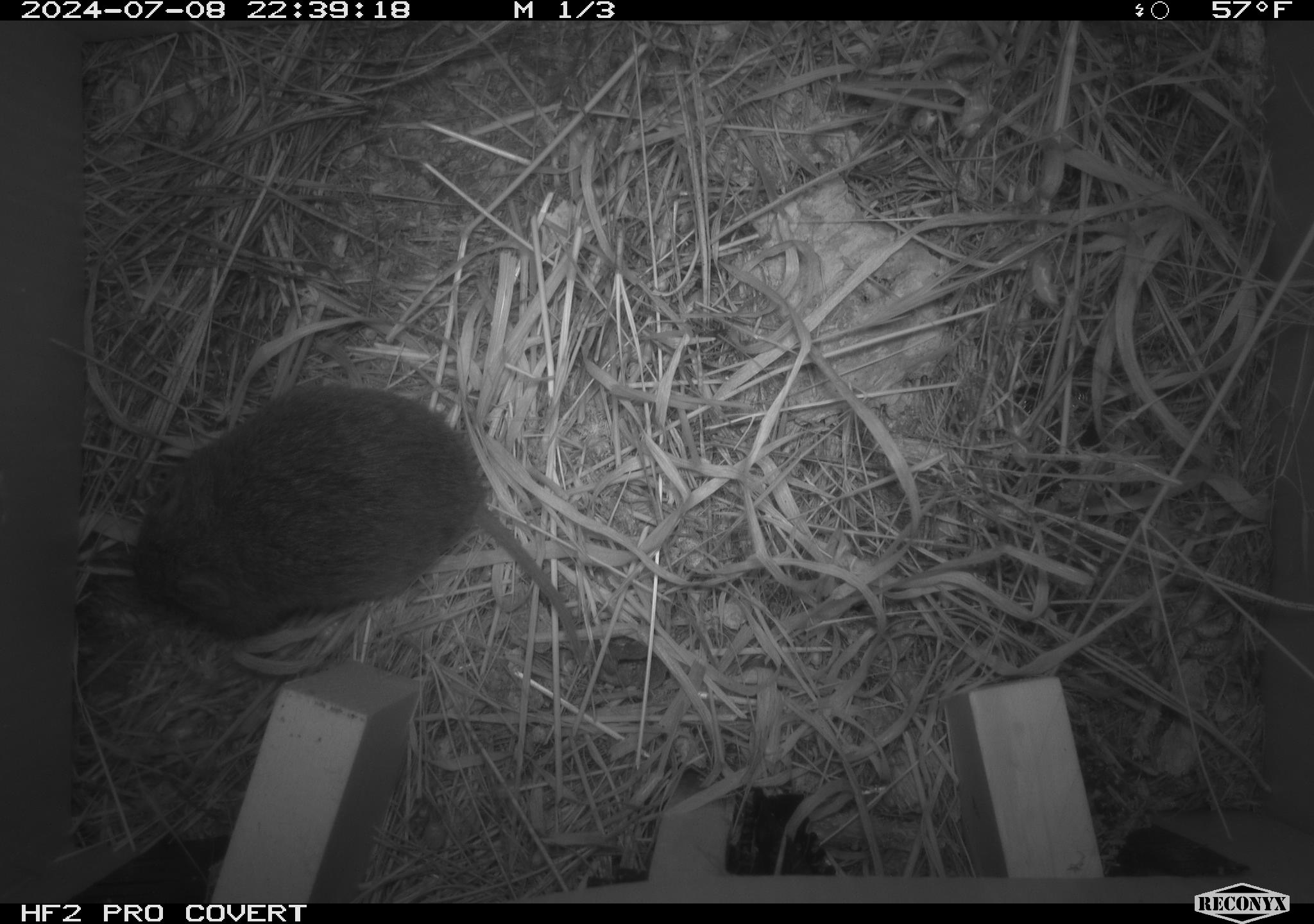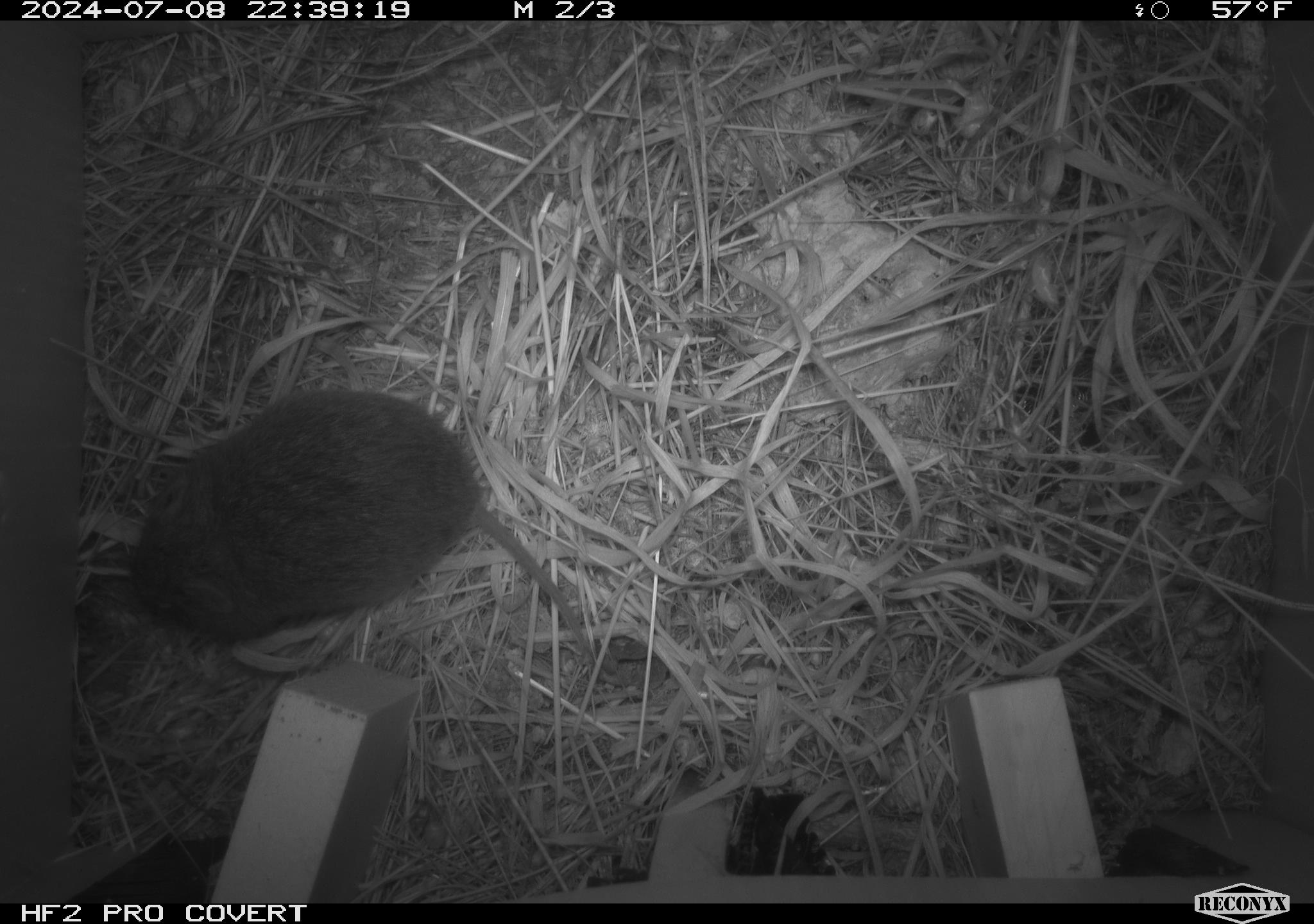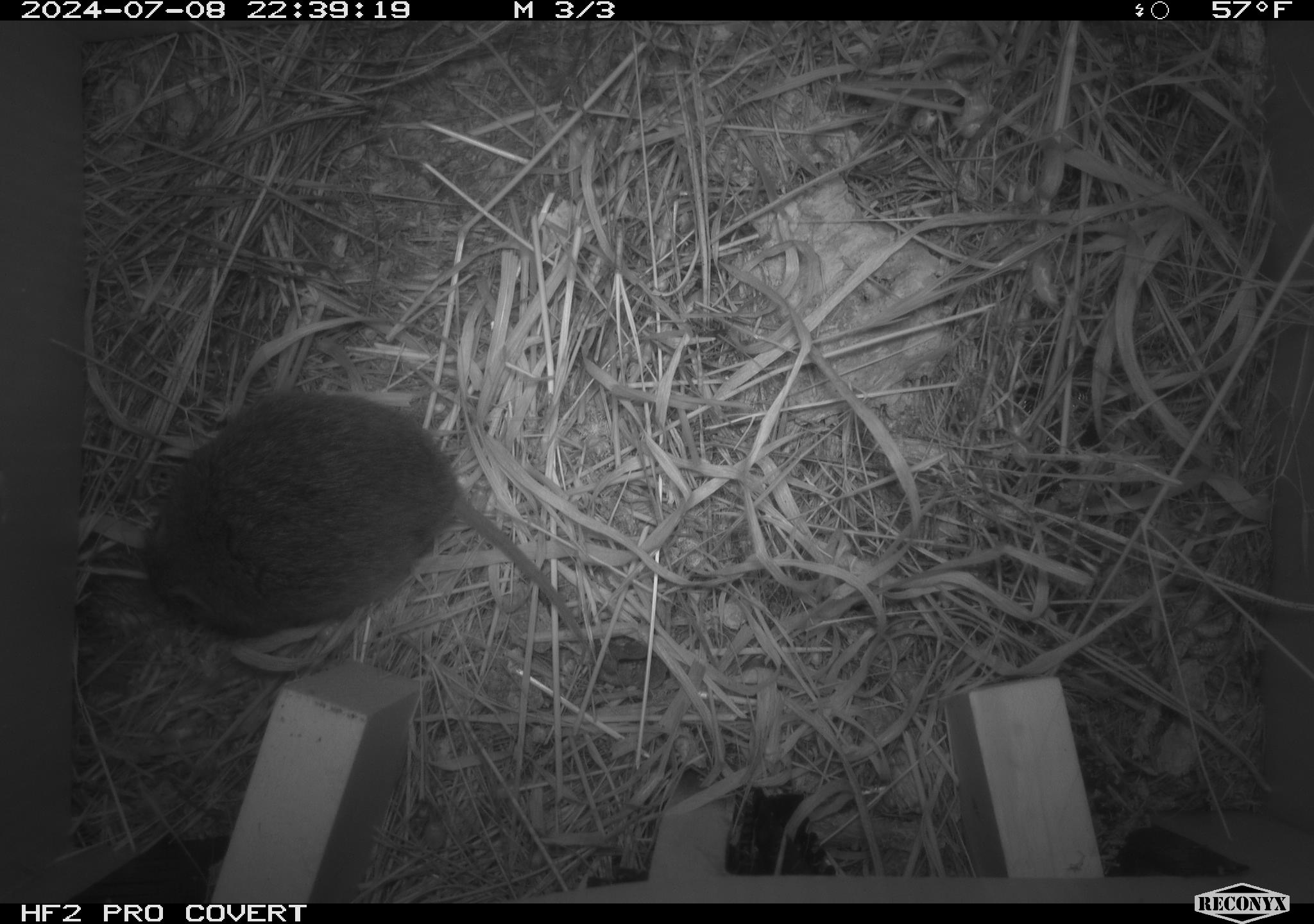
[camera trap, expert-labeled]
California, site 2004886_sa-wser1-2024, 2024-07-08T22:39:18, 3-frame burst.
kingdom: Animalia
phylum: Chordata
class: Mammalia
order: Rodentia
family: Cricetidae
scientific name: Arvicolinae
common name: voles, lemmings, and muskrats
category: arvicolinae subfamily